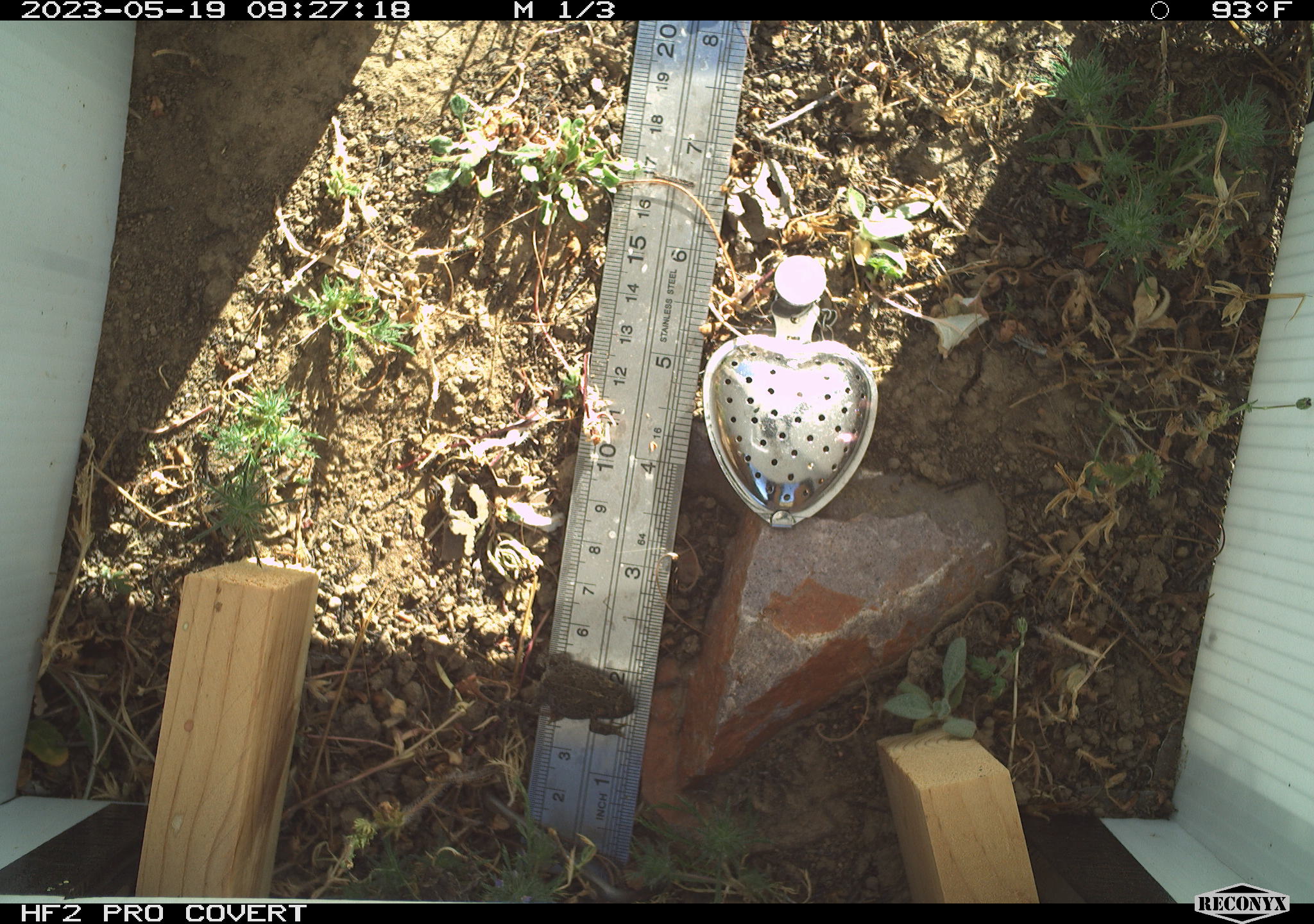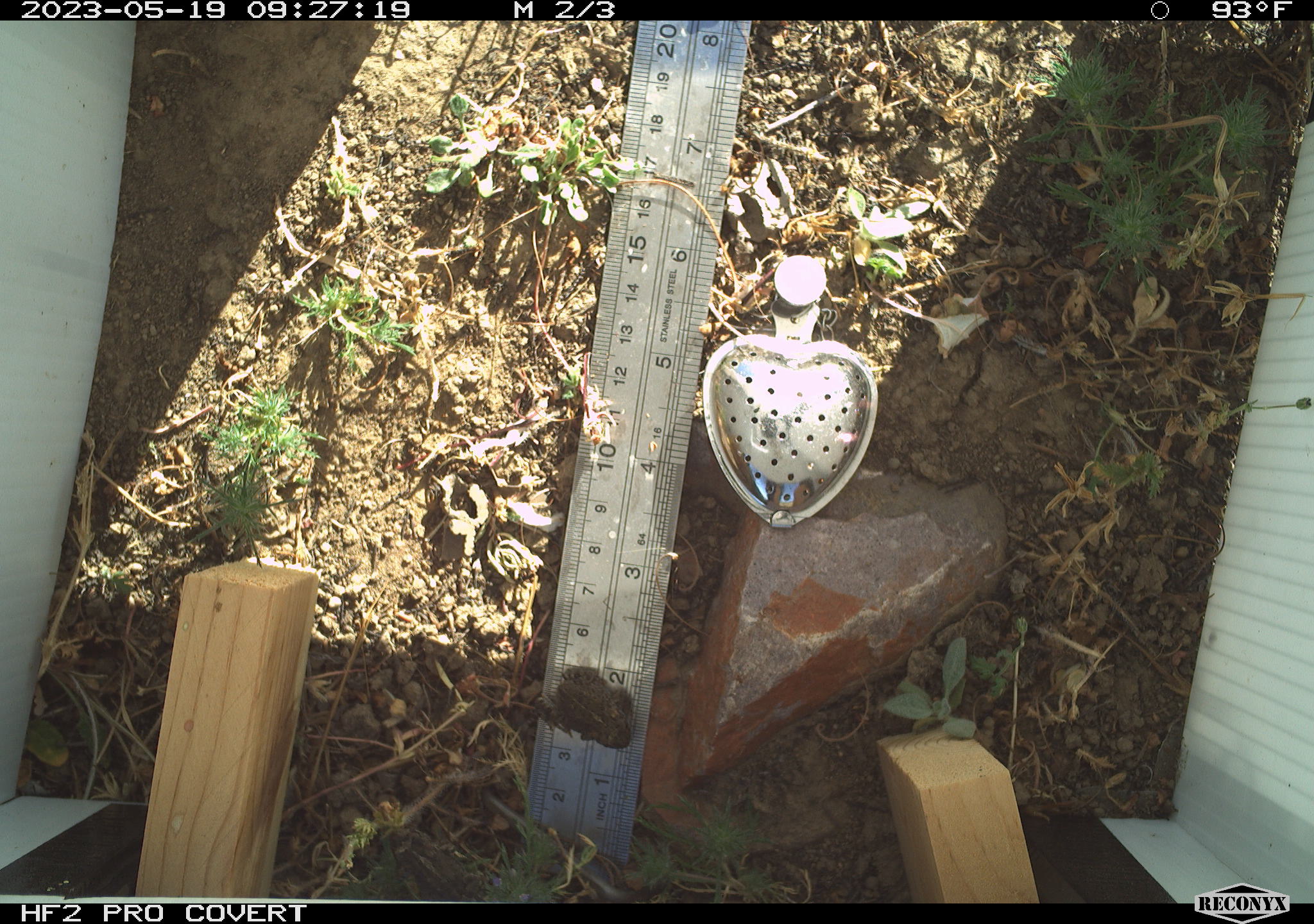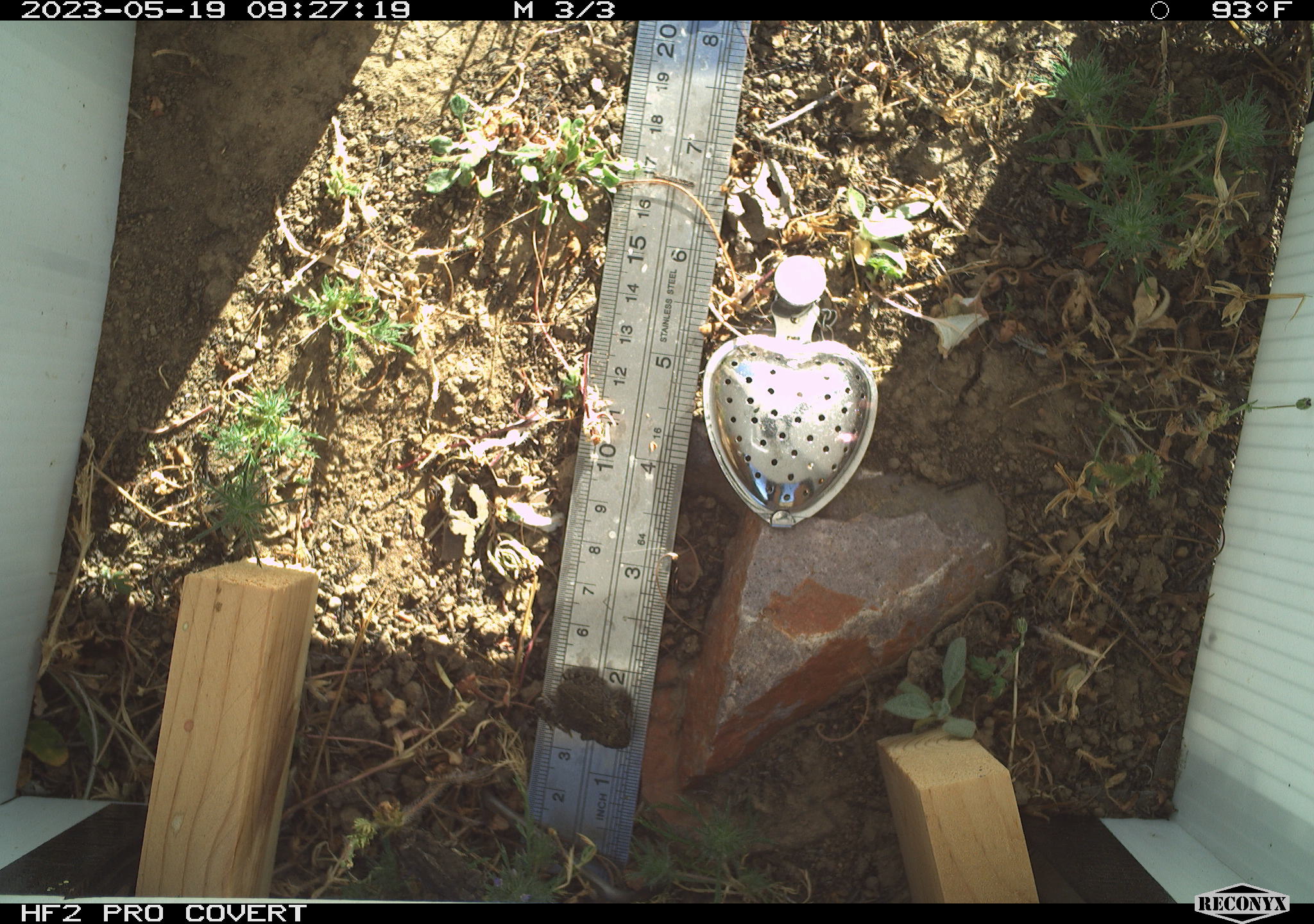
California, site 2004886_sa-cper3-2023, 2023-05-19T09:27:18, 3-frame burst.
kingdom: Animalia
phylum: Chordata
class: Amphibia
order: Anura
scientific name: Anura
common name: frogs